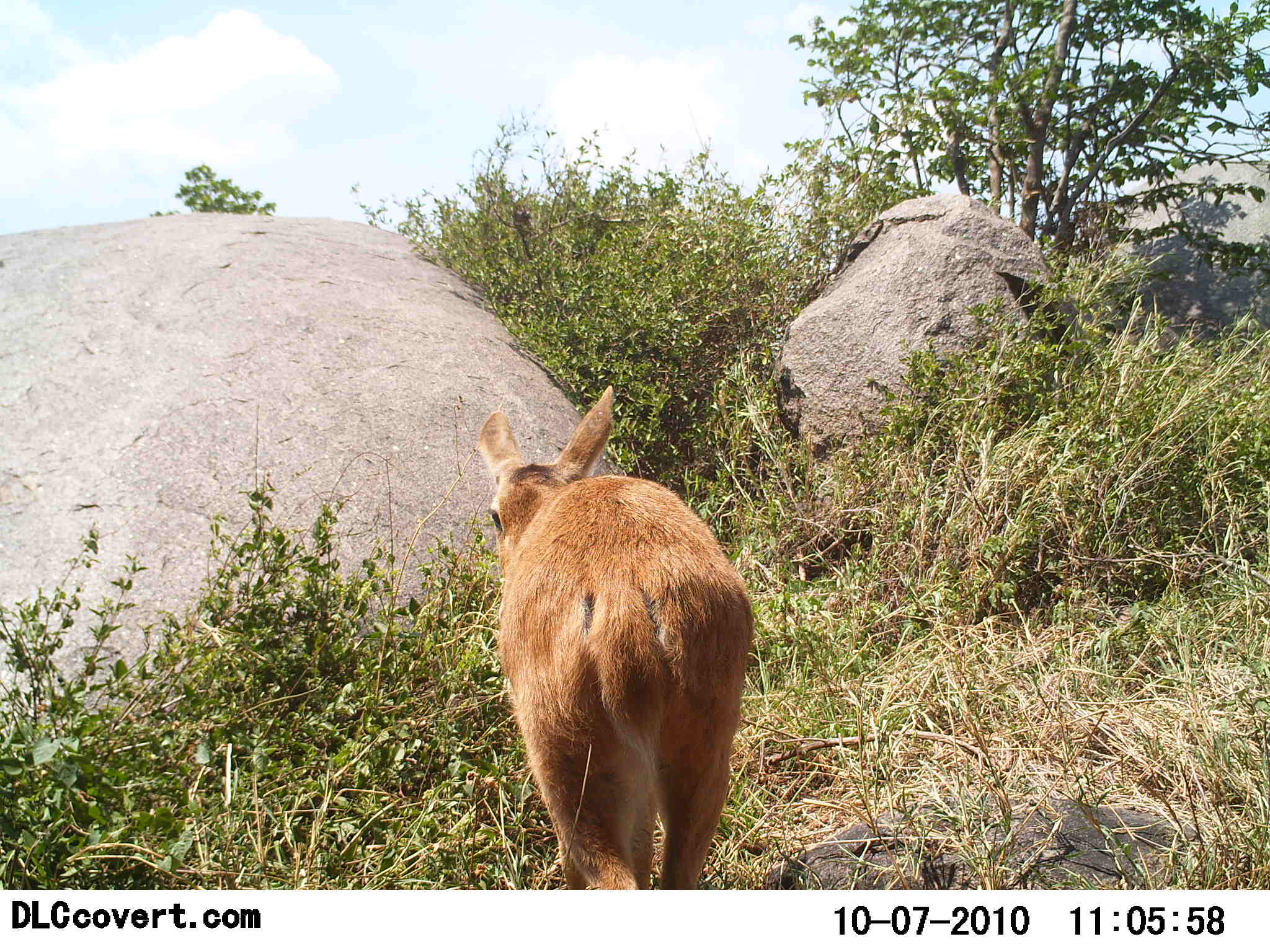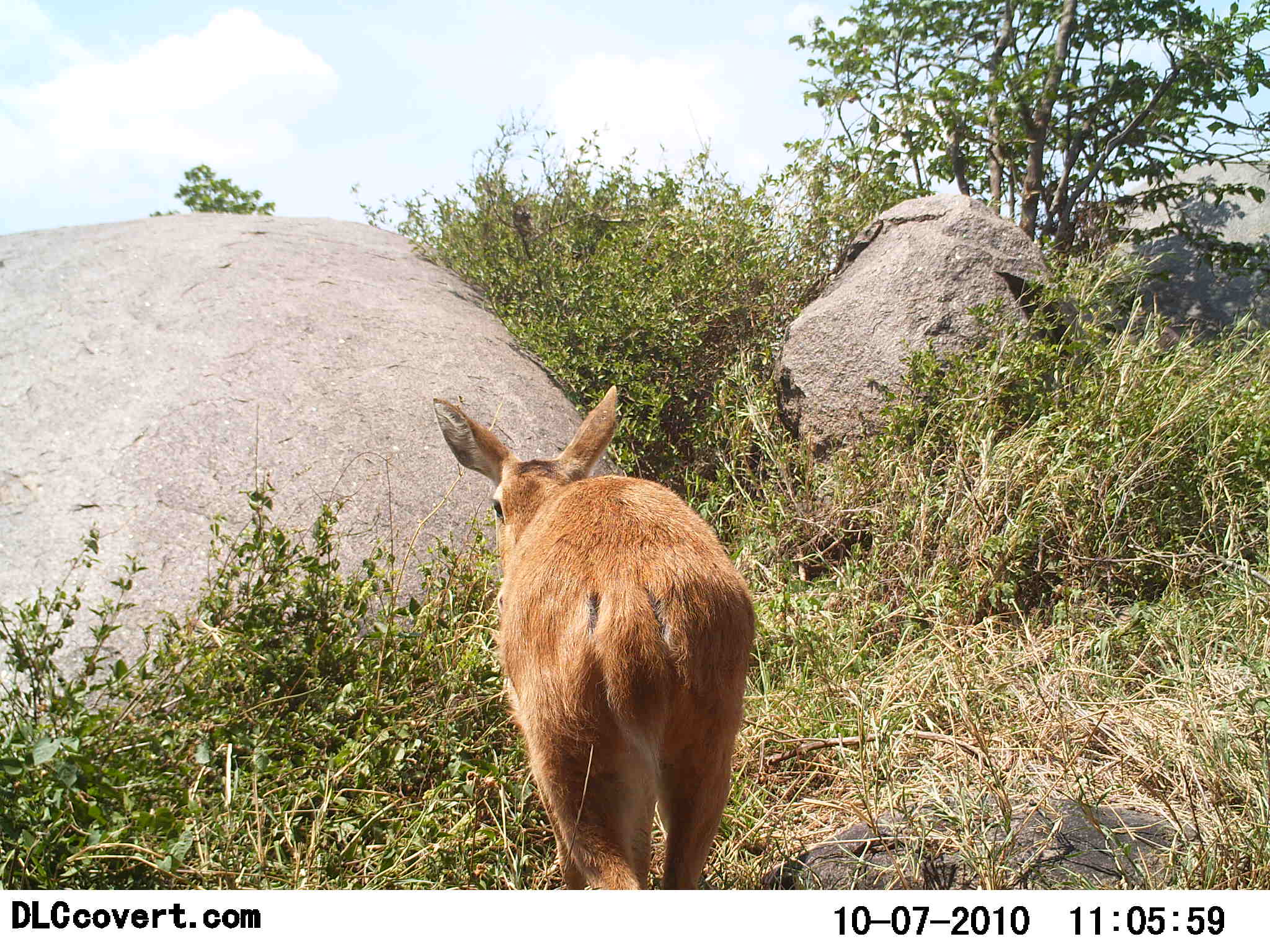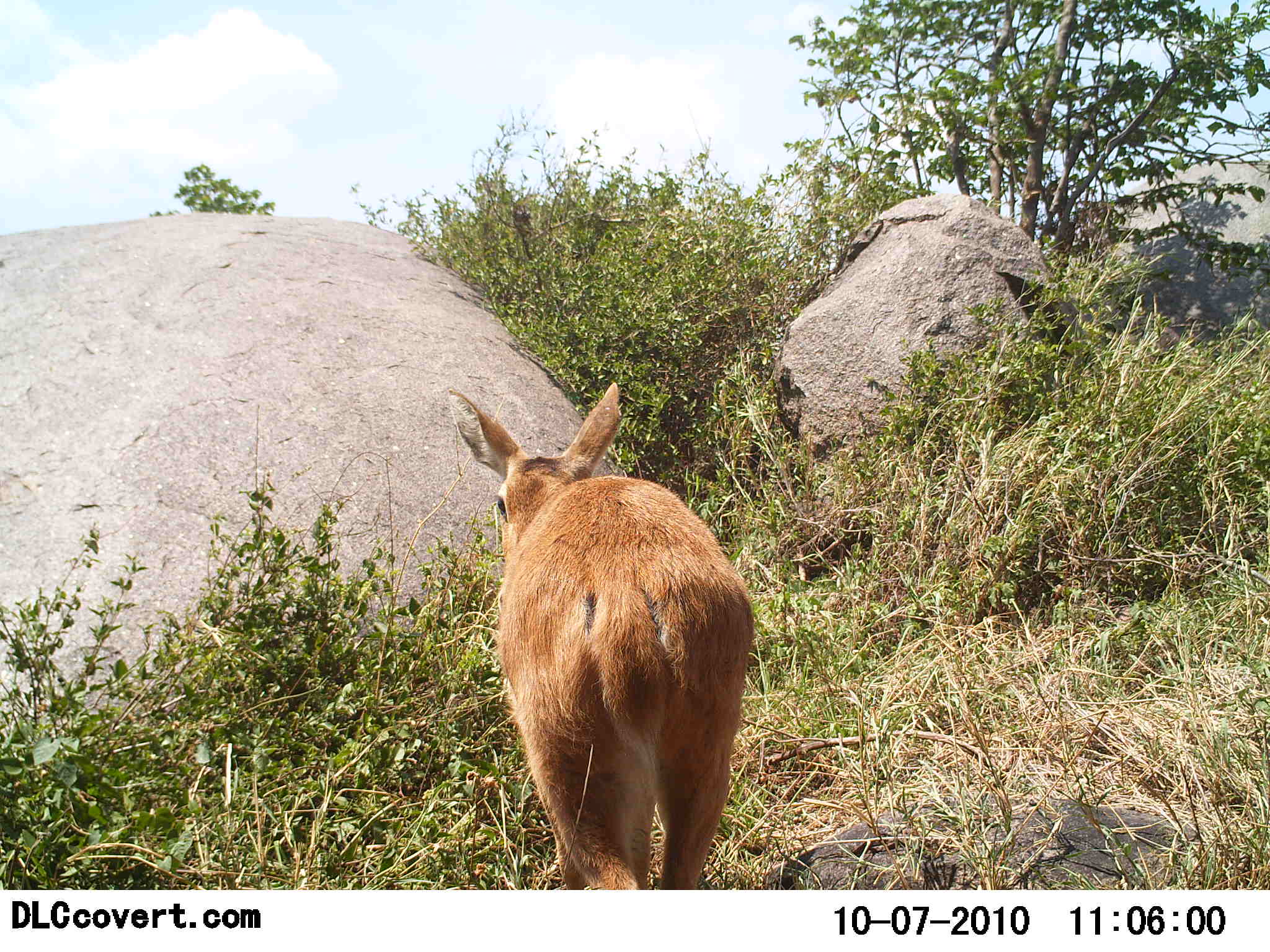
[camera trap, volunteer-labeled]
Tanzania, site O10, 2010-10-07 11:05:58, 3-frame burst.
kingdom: Animalia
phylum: Chordata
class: Mammalia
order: Artiodactyla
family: Bovidae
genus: Redunca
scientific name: Redunca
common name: reedbuck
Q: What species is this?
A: Reedbuck (Redunca).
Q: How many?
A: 1.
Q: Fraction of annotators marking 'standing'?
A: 75%.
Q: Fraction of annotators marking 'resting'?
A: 0%.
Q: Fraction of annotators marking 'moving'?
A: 19%.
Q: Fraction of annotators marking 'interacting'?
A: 0%.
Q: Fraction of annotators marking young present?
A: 0%.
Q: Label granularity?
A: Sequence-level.